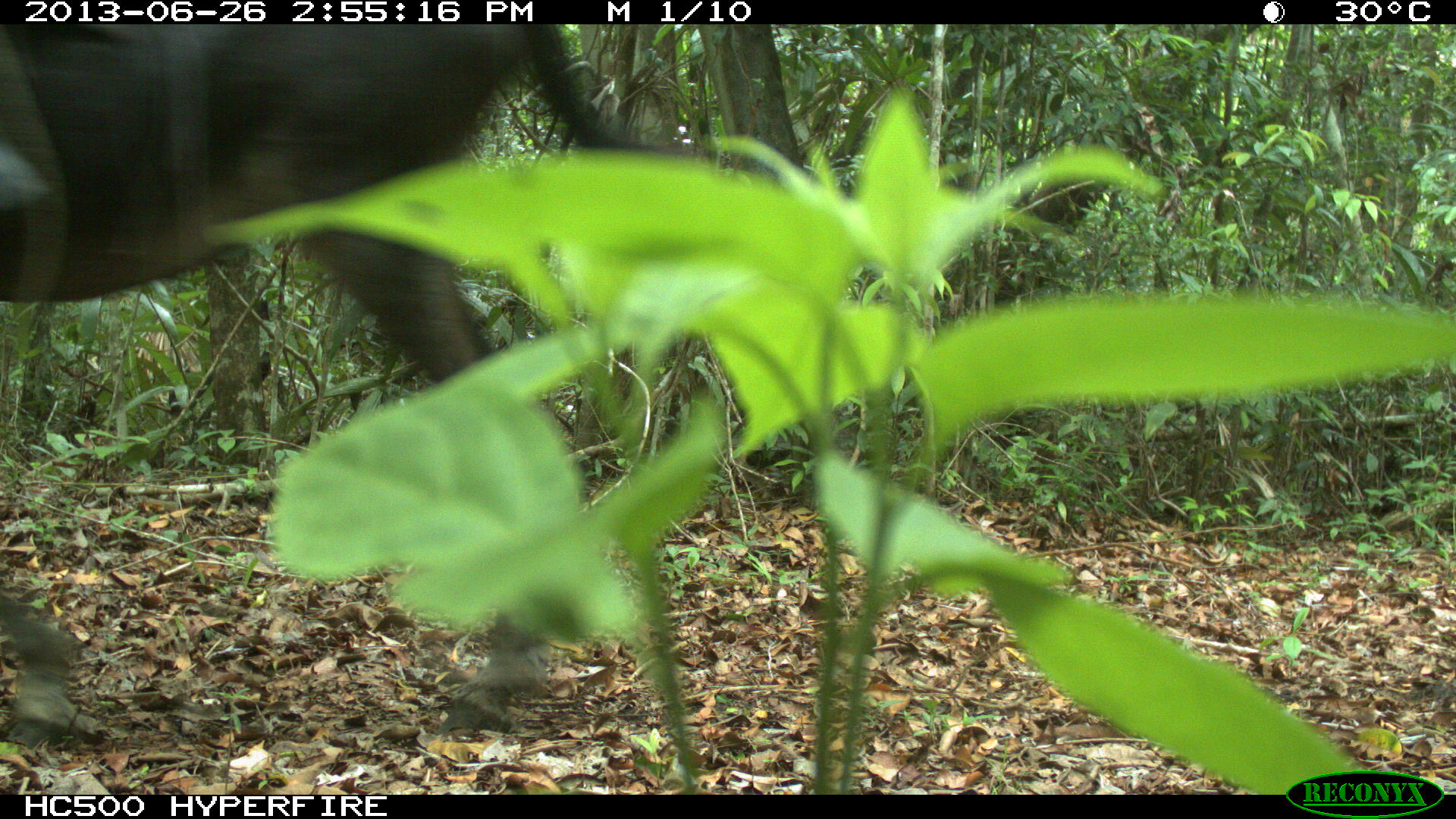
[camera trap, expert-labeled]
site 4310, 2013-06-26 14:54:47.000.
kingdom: Animalia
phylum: Chordata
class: Mammalia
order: Perissodactyla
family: Equidae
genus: Equus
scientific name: Equus ferus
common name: wild horse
Equus ferus (wild horse), count 1.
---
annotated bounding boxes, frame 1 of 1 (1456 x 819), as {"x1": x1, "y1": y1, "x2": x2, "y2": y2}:
equus ferus: {"x1": 0, "y1": 26, "x2": 681, "y2": 747}